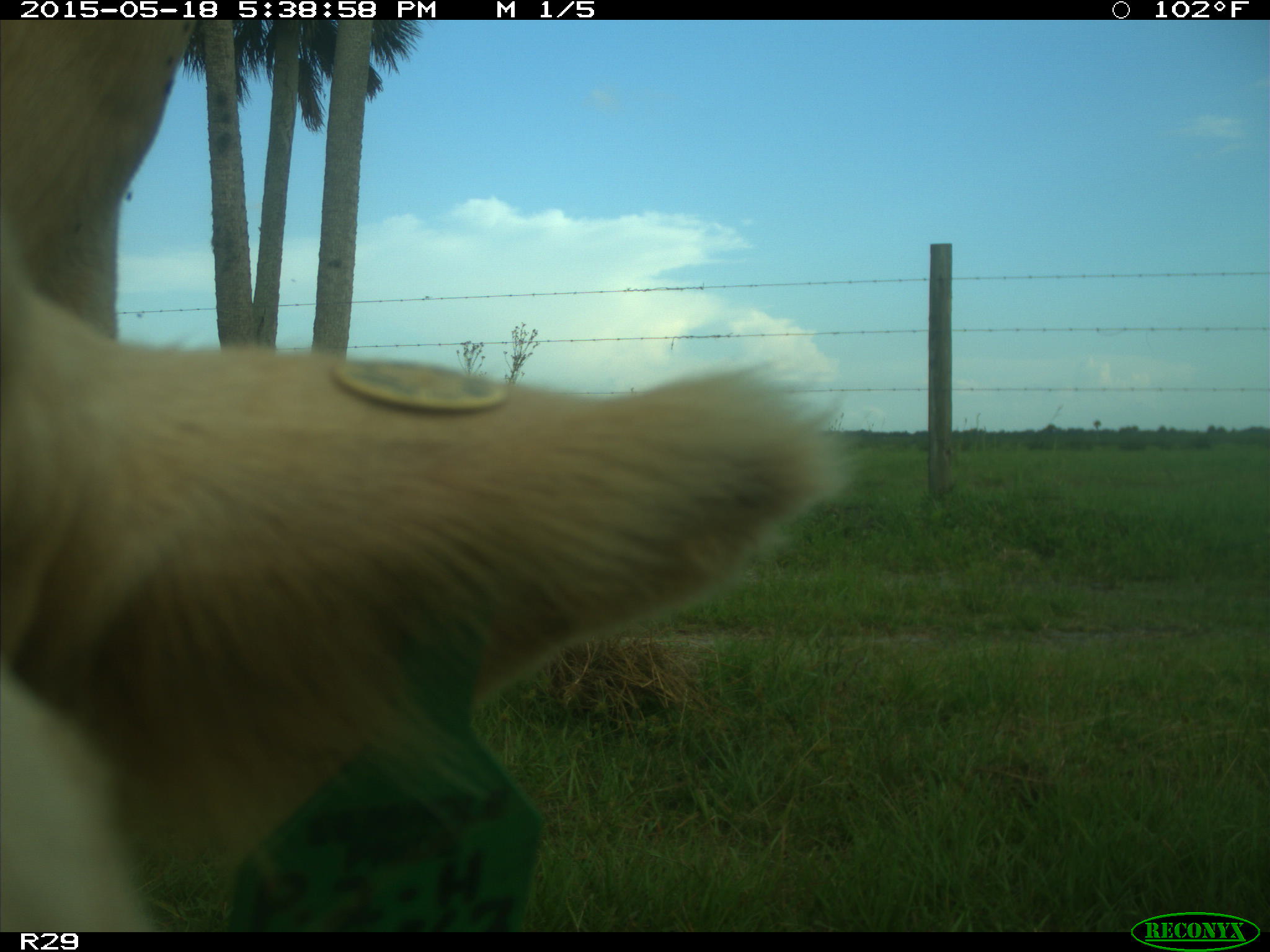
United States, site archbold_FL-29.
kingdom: Animalia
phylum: Chordata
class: Mammalia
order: Artiodactyla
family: Bovidae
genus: Bos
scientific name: Bos taurus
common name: domestic cow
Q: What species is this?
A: Bos taurus (domestic cow).